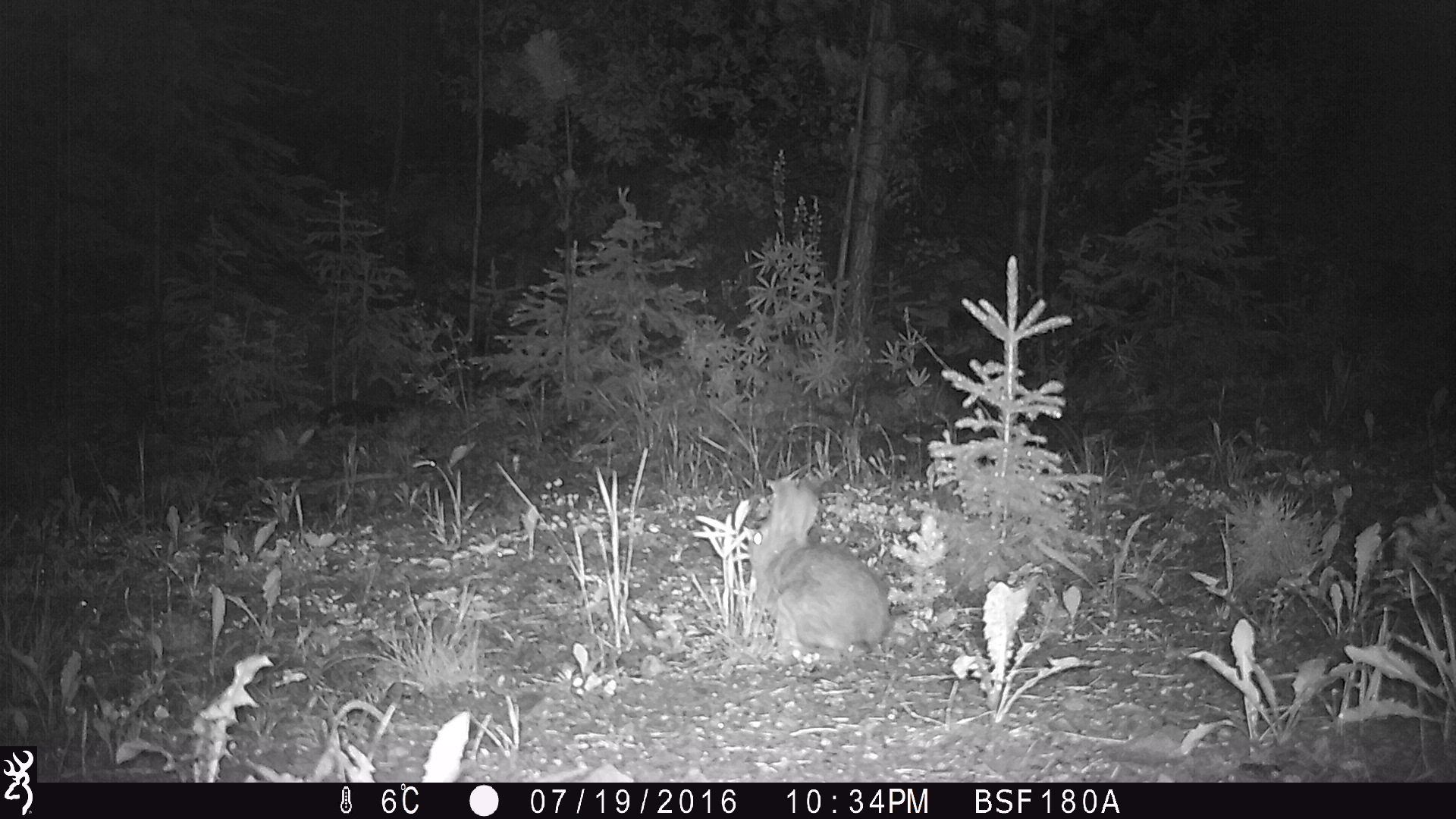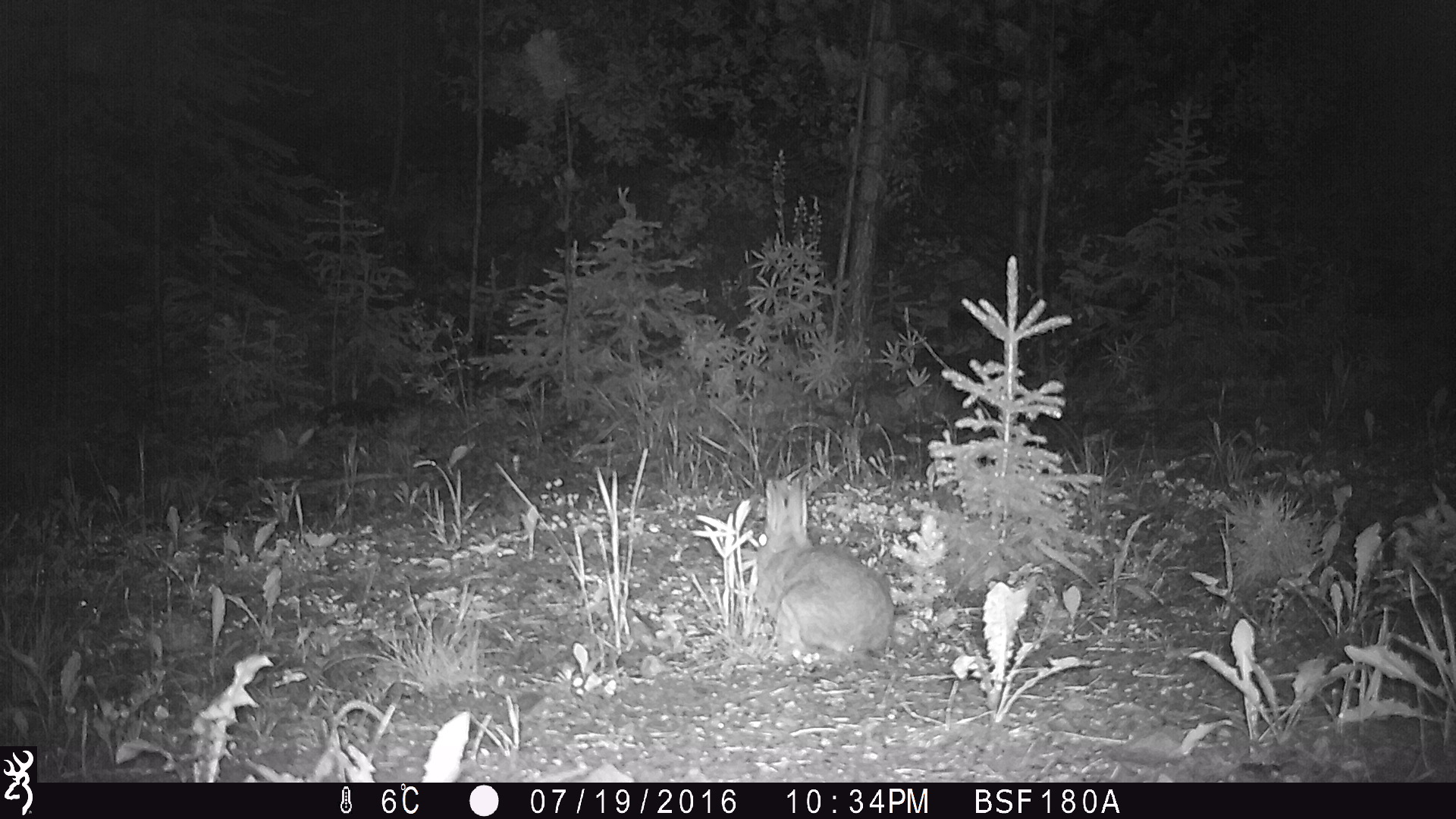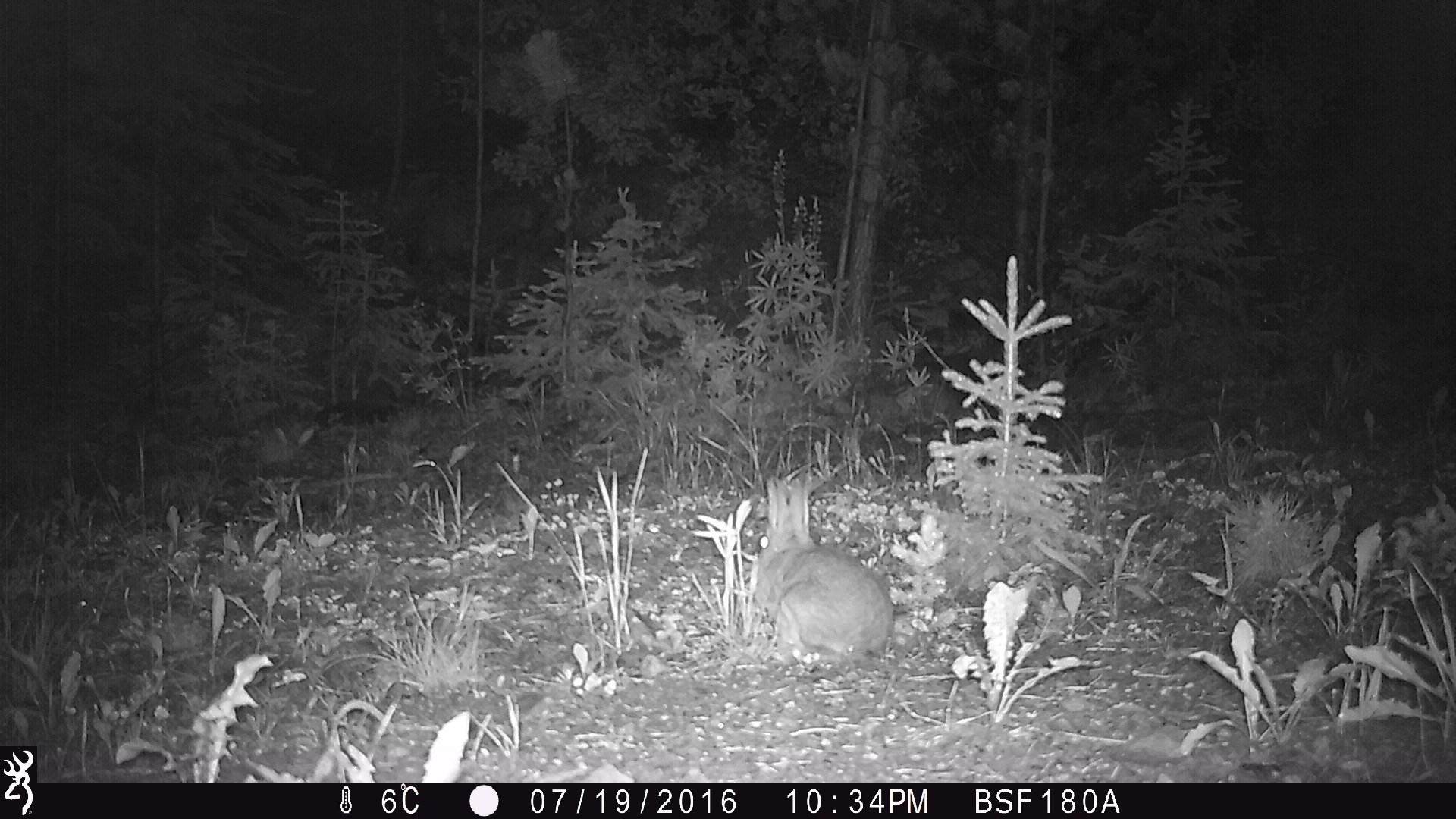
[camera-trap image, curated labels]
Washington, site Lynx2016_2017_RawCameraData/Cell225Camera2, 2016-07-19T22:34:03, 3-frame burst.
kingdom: Animalia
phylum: Chordata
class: Mammalia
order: Lagomorpha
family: Leporidae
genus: Lepus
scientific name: Lepus americanus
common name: snowshoe hare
Lepus americanus (snowshoe hare). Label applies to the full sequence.